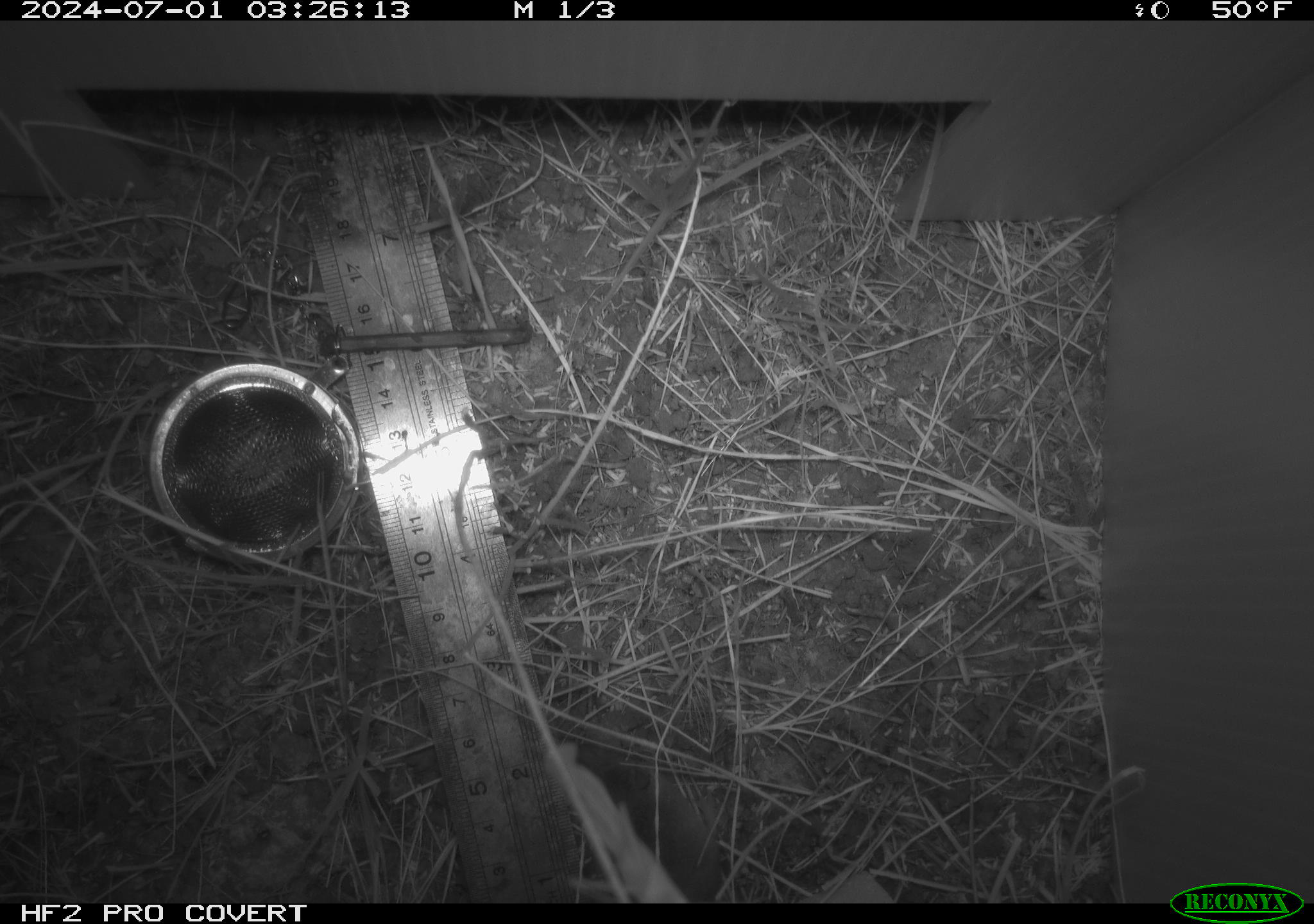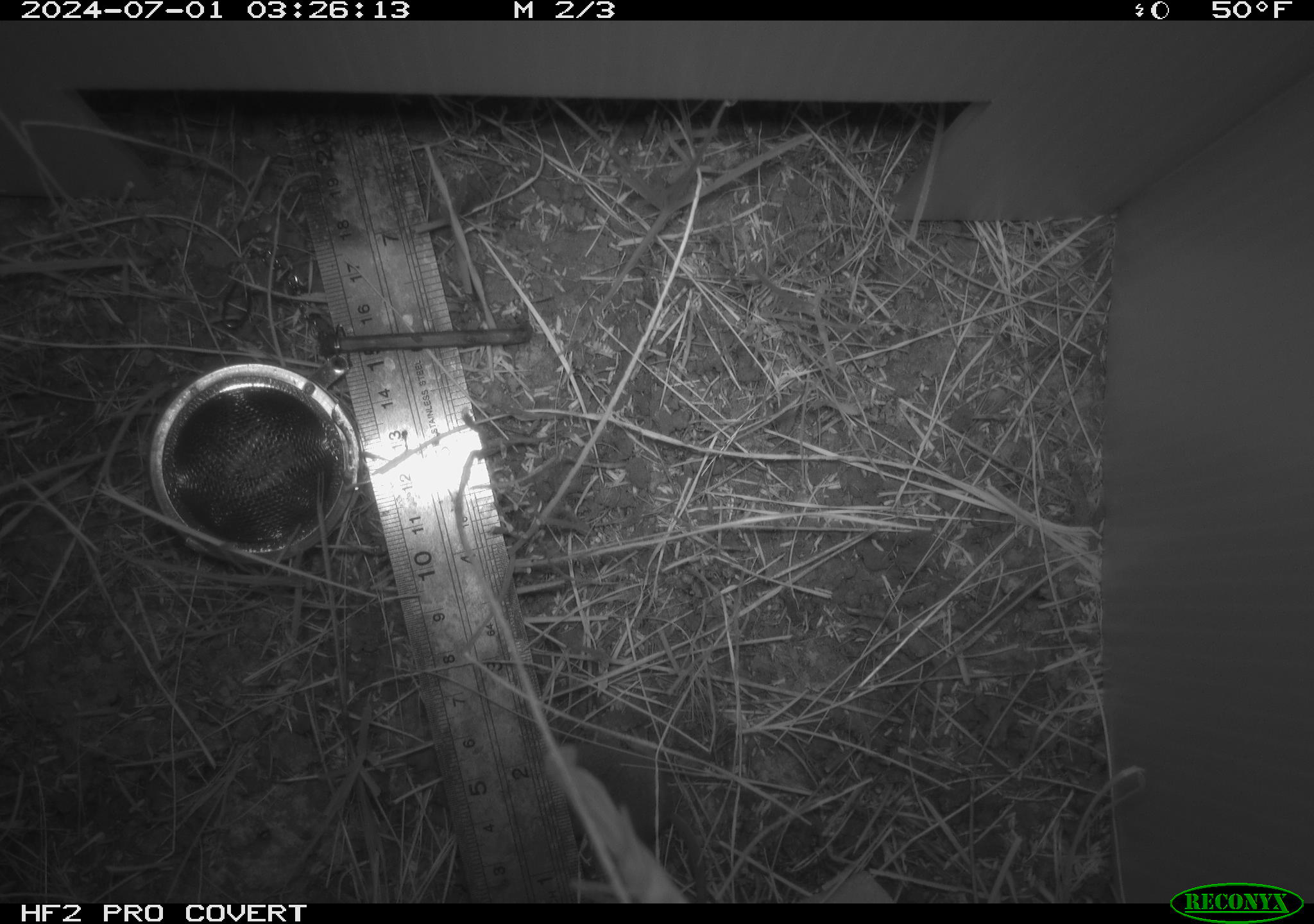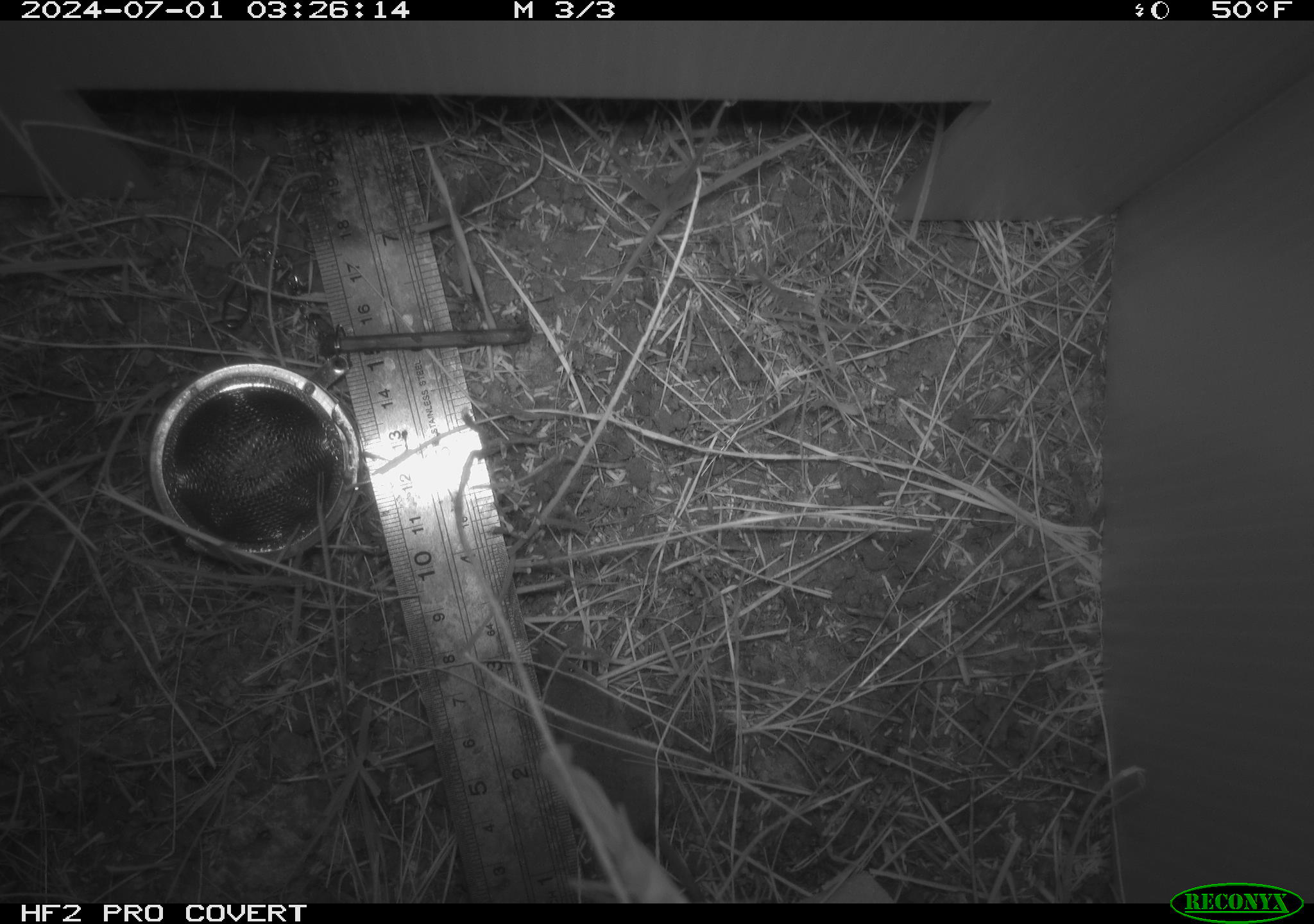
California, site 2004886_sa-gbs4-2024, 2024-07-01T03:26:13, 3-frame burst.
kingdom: Animalia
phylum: Chordata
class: Mammalia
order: Eulipotyphla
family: Soricidae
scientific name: Soricidae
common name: shrews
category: soricidae family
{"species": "soricidae family (shrews) (Soricidae)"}